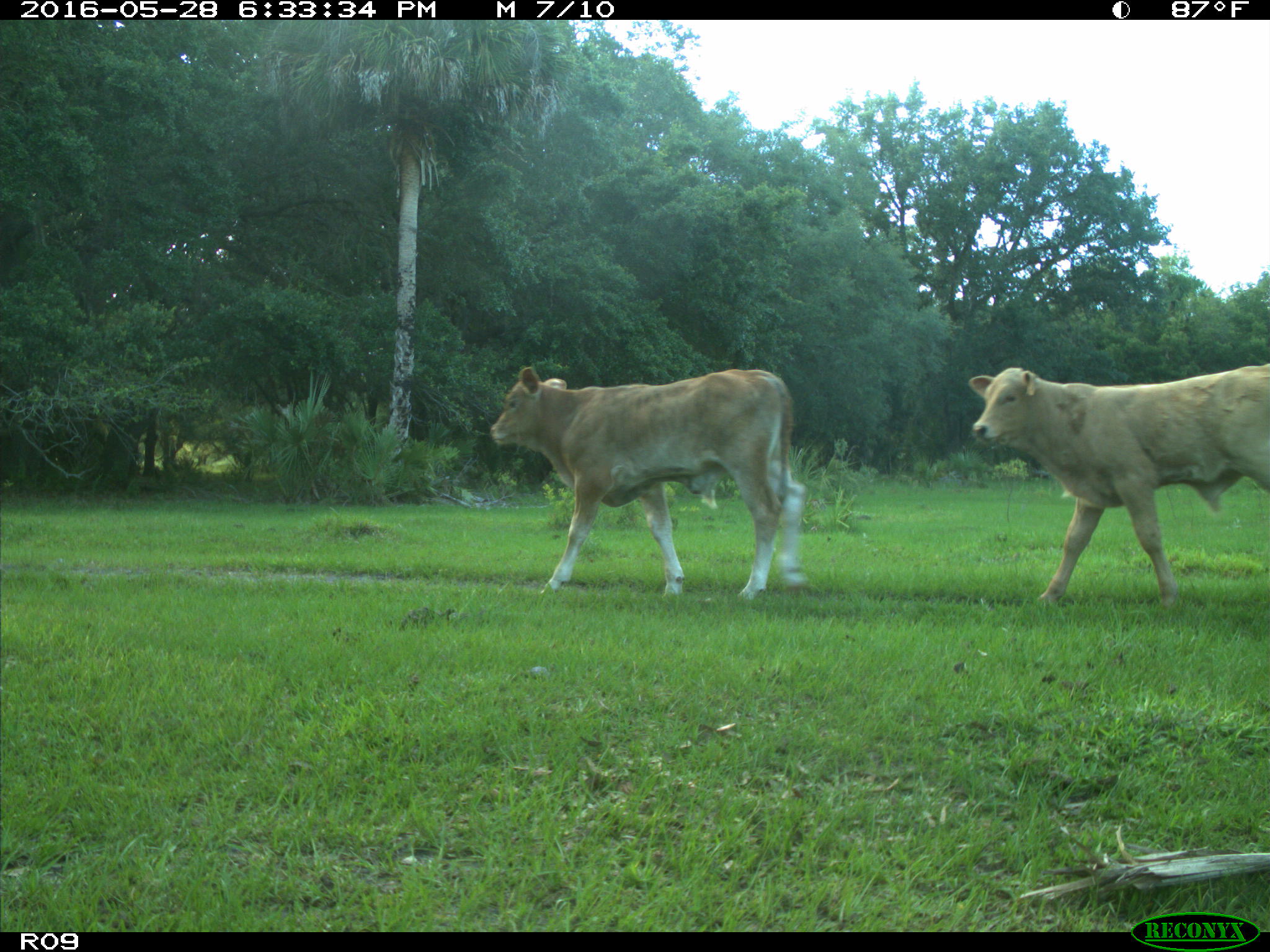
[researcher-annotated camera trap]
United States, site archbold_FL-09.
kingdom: Animalia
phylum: Chordata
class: Mammalia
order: Artiodactyla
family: Bovidae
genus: Bos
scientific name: Bos taurus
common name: domestic cow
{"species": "Bos taurus (domestic cow)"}